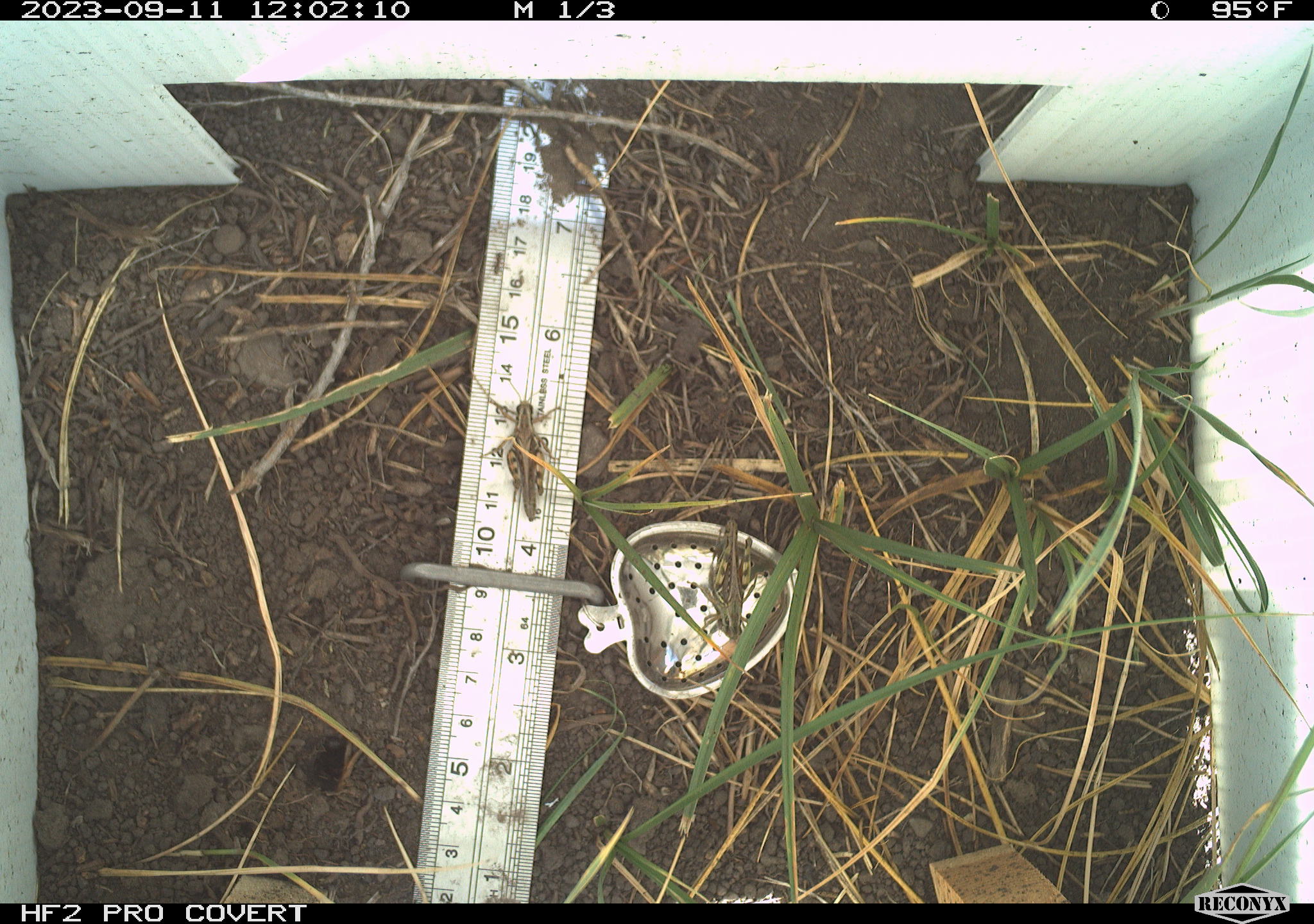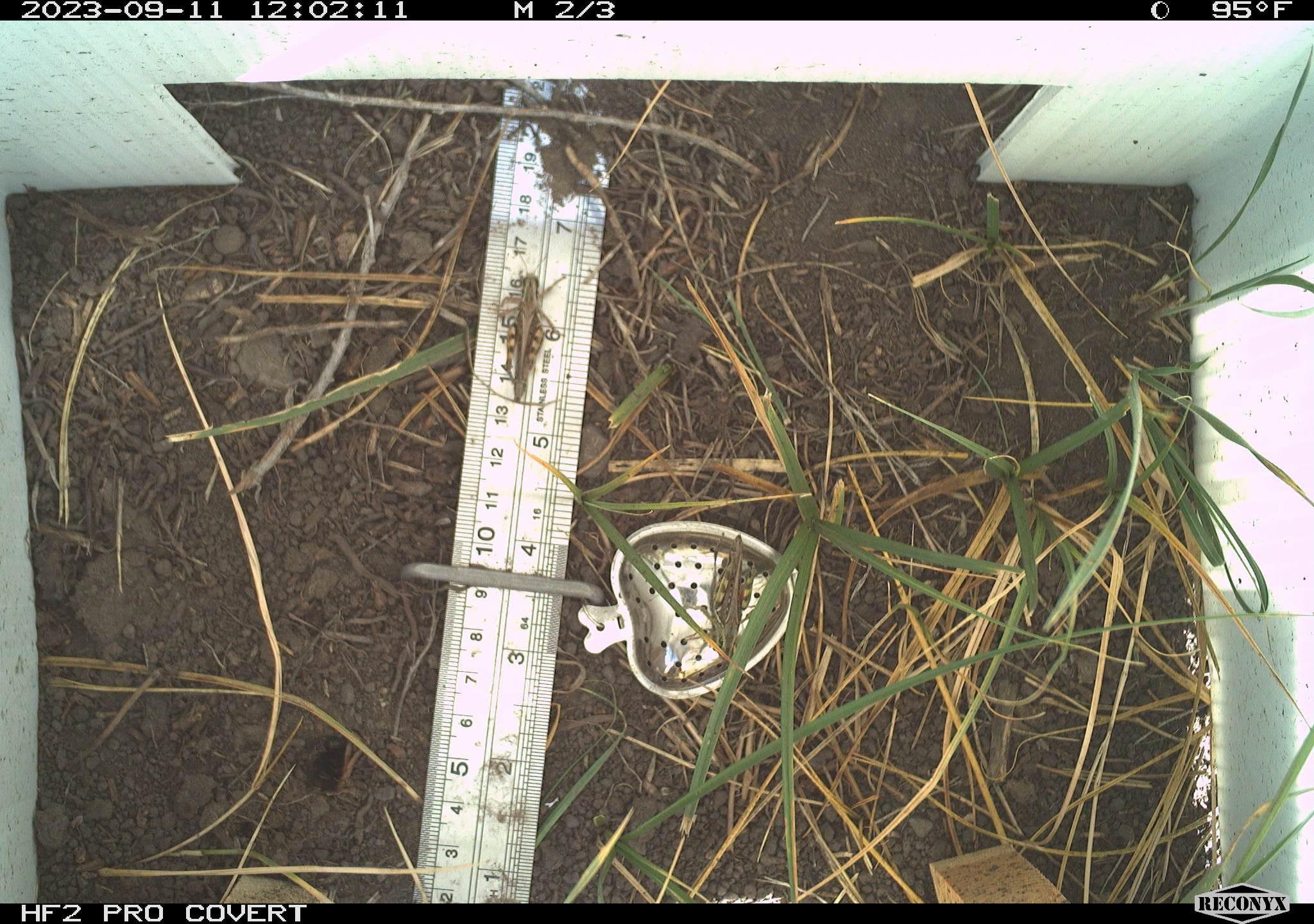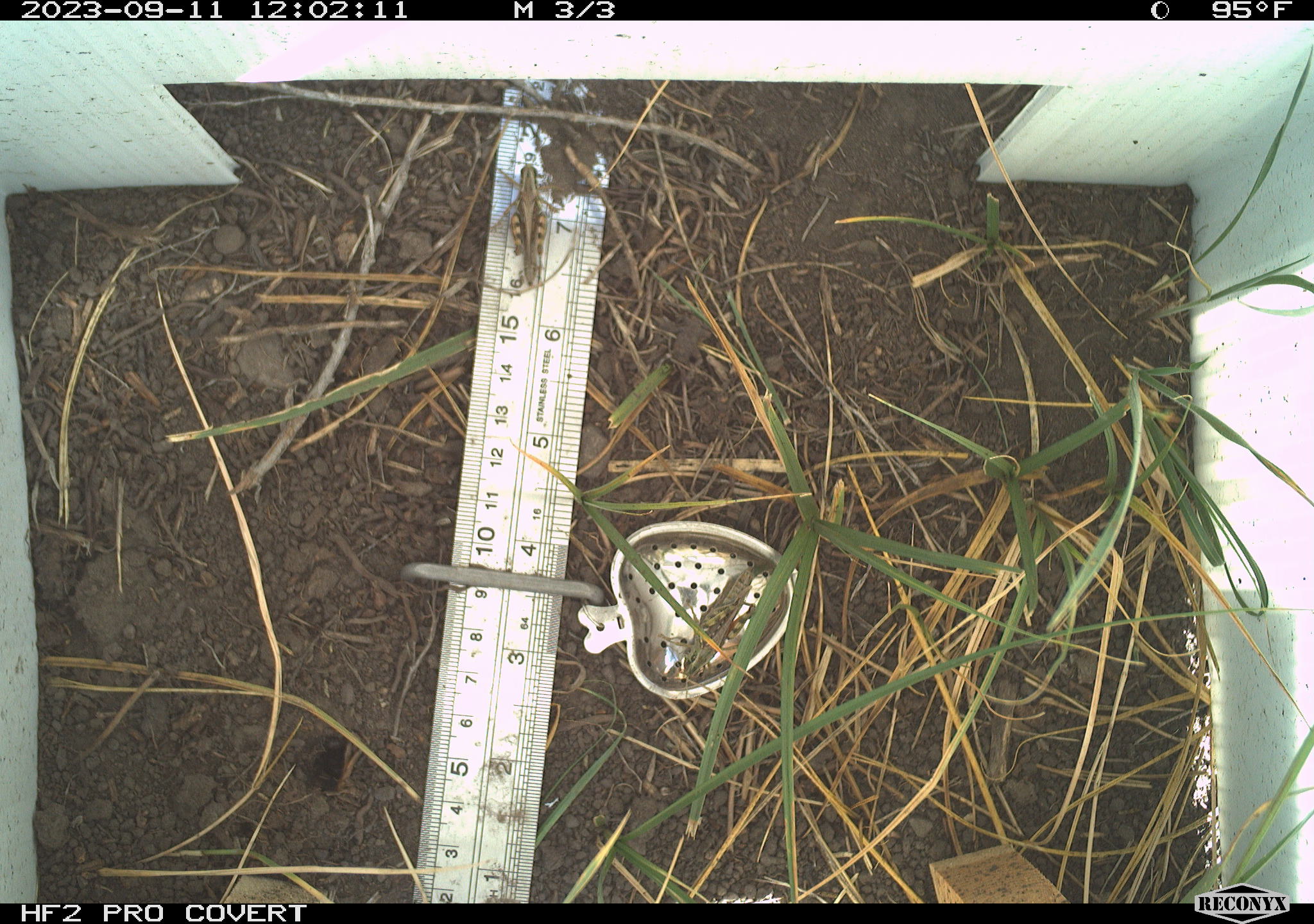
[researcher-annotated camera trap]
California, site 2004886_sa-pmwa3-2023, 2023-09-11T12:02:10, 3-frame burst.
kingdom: Animalia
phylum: Arthropoda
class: Insecta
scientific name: Insecta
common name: insect